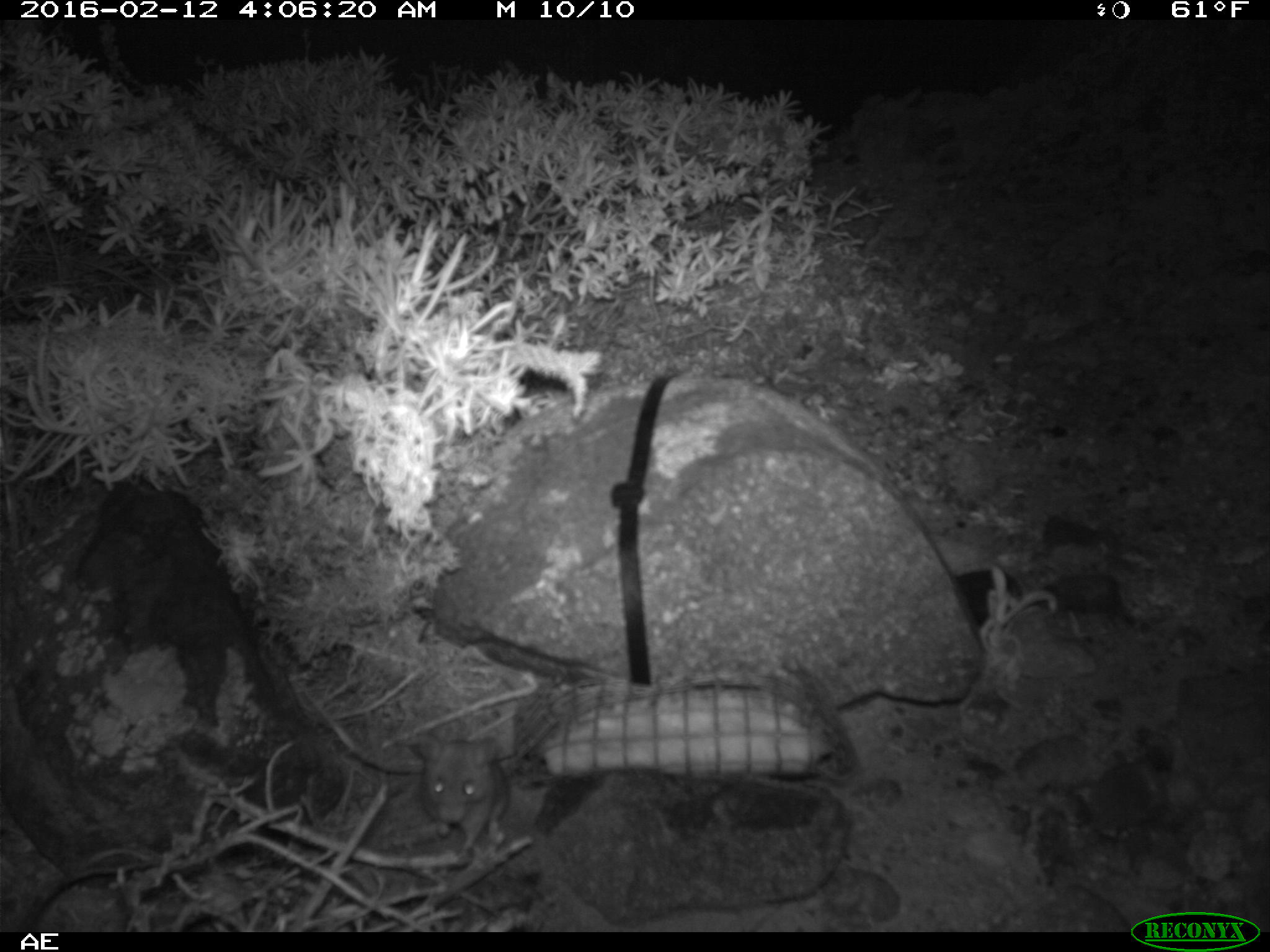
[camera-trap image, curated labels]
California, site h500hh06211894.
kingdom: Animalia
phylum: Chordata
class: Mammalia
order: Rodentia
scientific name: Rodentia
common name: rodent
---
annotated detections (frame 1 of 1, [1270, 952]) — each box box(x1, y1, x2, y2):
rodent: box(410, 728, 511, 854)